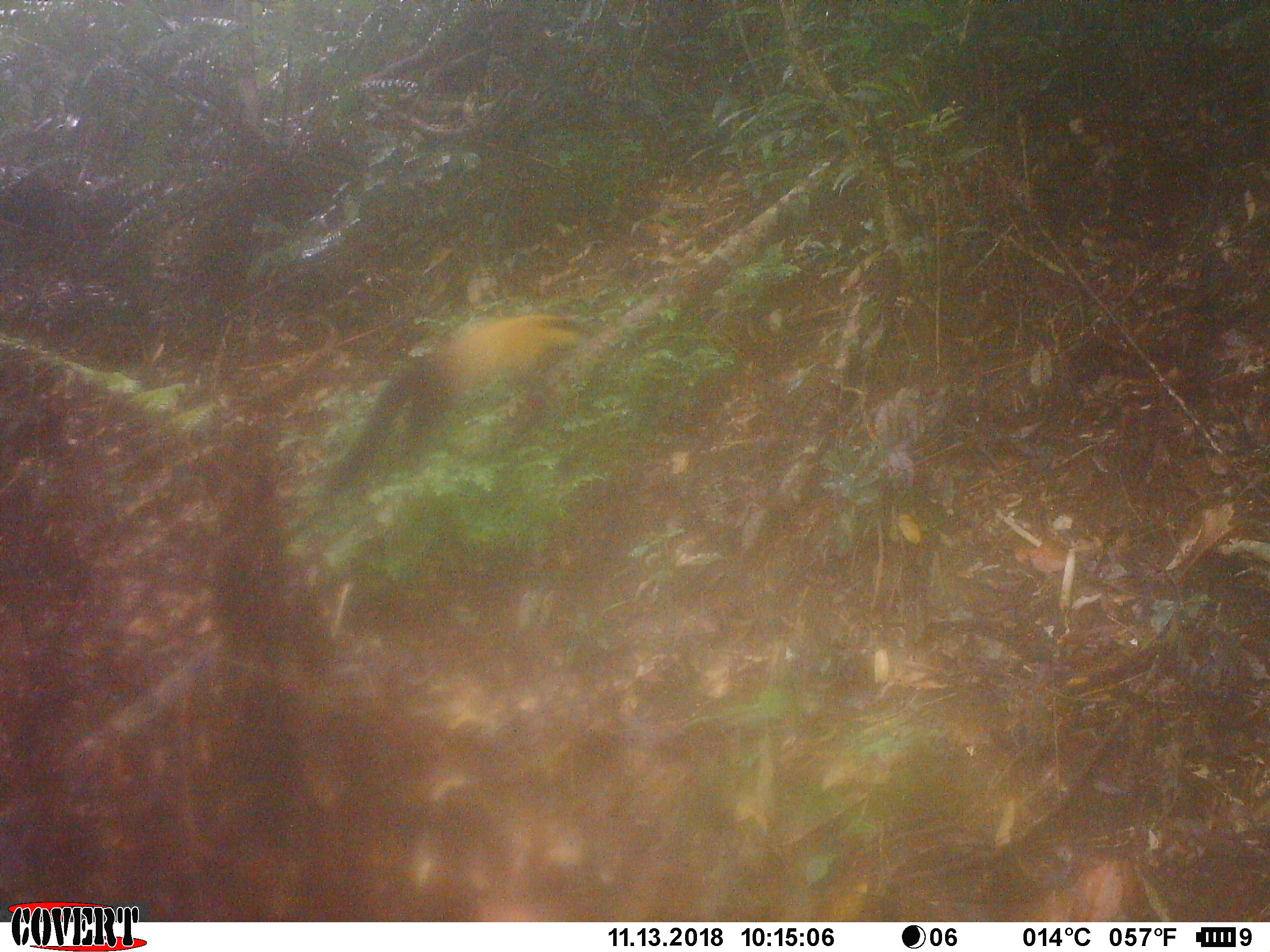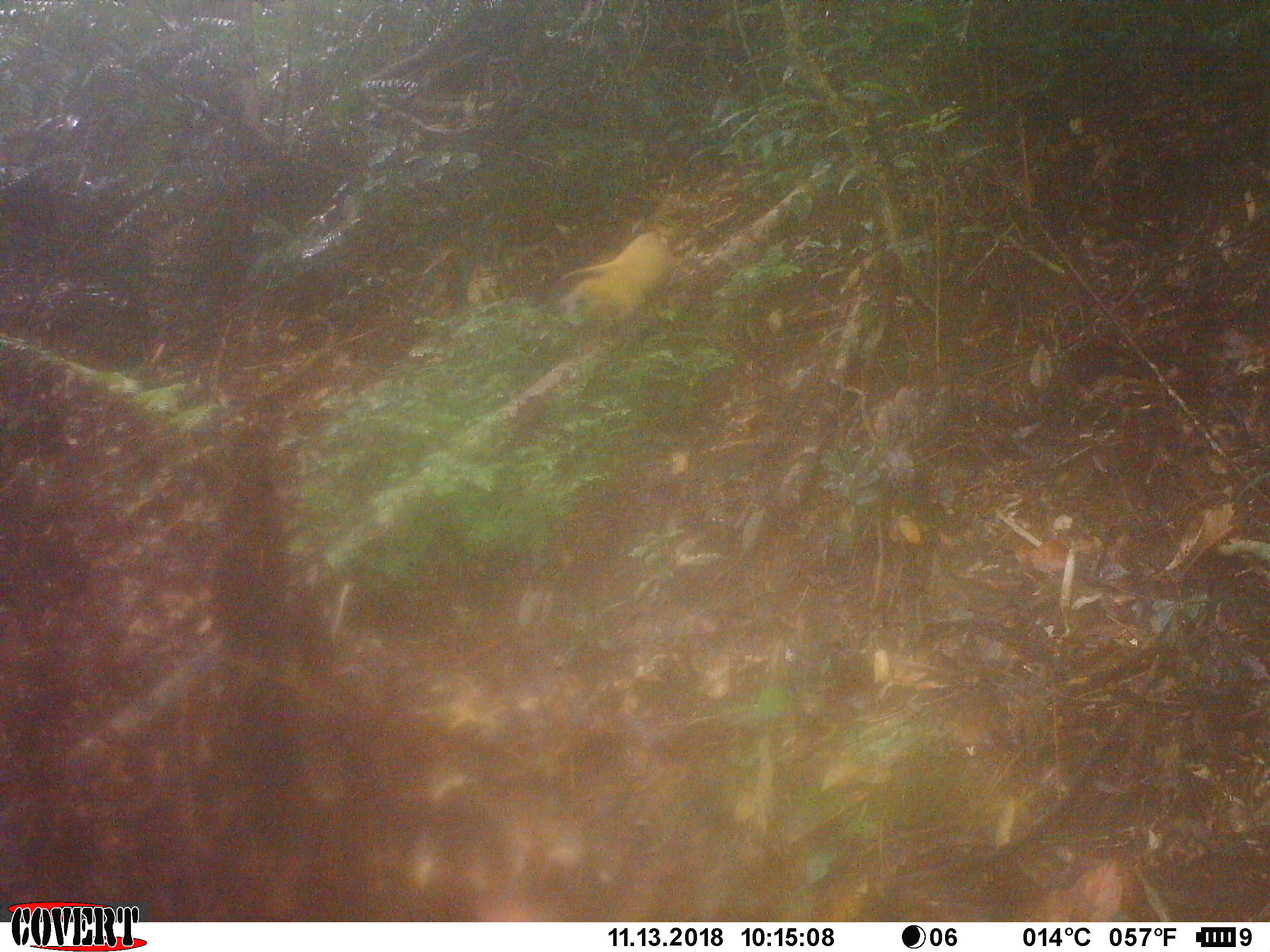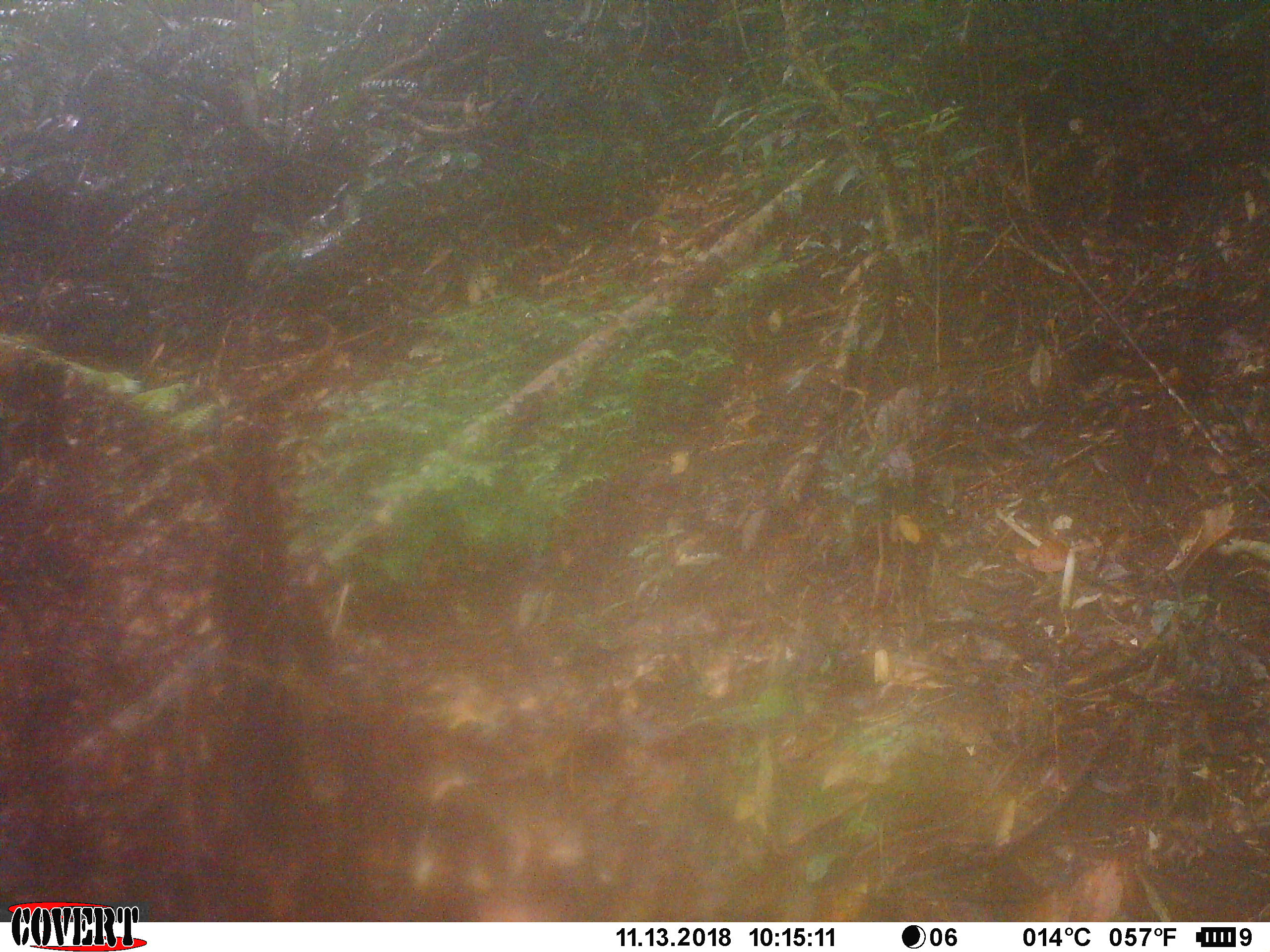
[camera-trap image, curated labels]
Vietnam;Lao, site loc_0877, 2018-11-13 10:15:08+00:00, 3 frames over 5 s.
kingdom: Animalia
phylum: Chordata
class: Mammalia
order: Carnivora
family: Mustelidae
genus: Martes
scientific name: Martes flavigula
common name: yellow-throated marten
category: yellow throated marten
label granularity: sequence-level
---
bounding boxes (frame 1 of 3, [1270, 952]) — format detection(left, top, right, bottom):
yellow throated marten: detection(325, 315, 587, 492)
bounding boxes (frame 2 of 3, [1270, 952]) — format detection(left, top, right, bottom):
yellow throated marten: detection(553, 220, 690, 331)